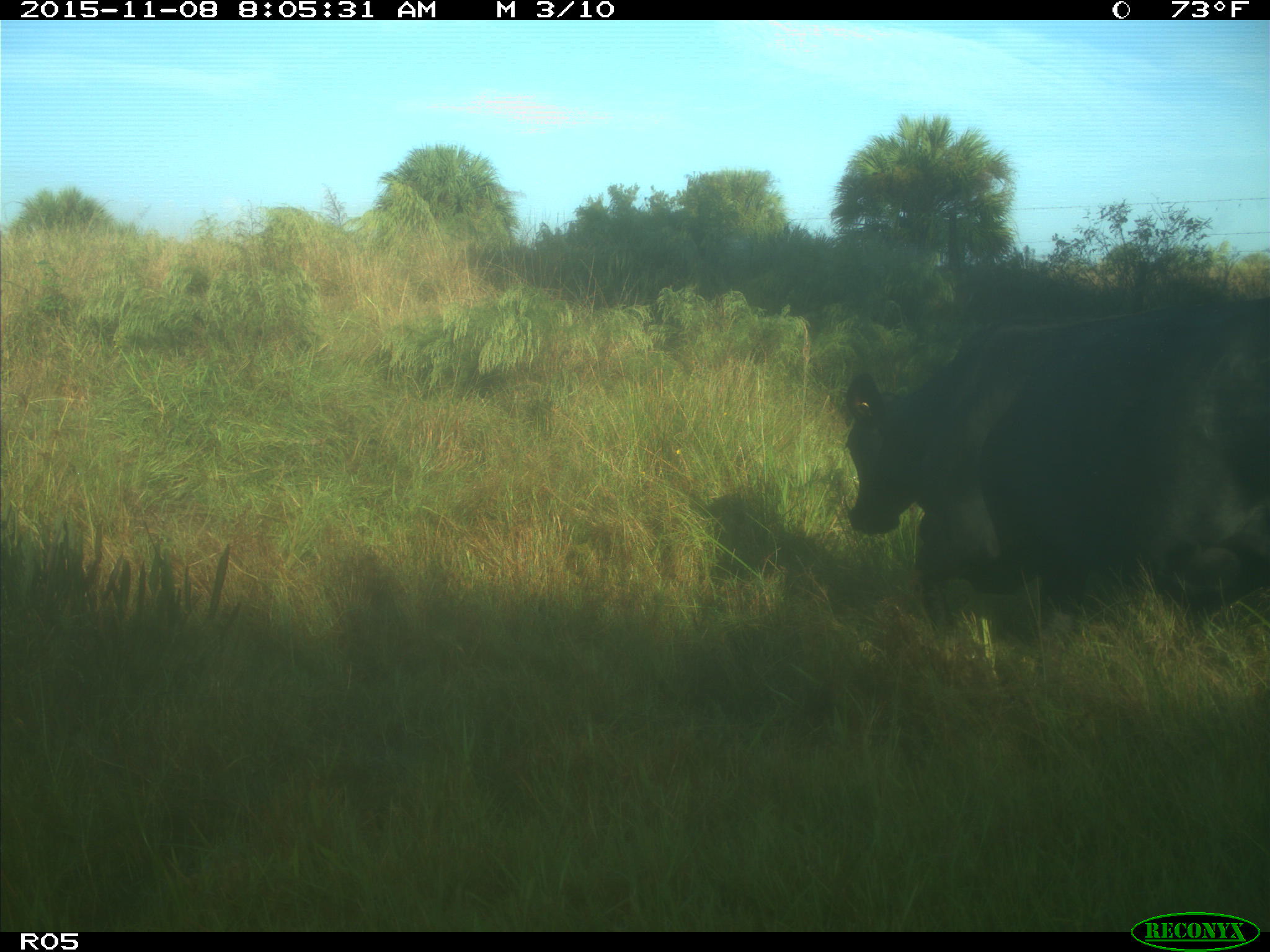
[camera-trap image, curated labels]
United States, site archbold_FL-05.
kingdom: Animalia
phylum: Chordata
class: Mammalia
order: Artiodactyla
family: Bovidae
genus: Bos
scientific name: Bos taurus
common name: domestic cow